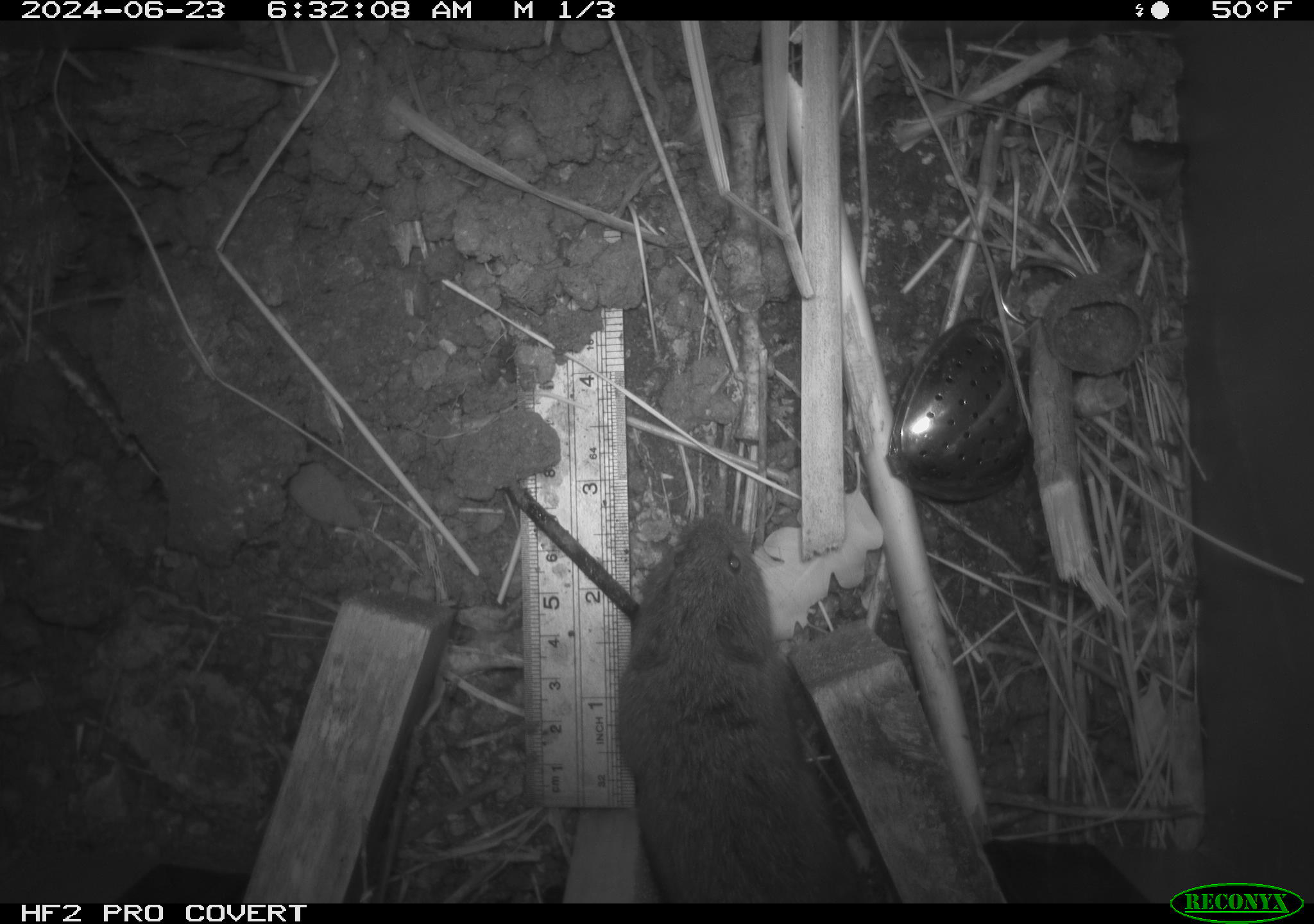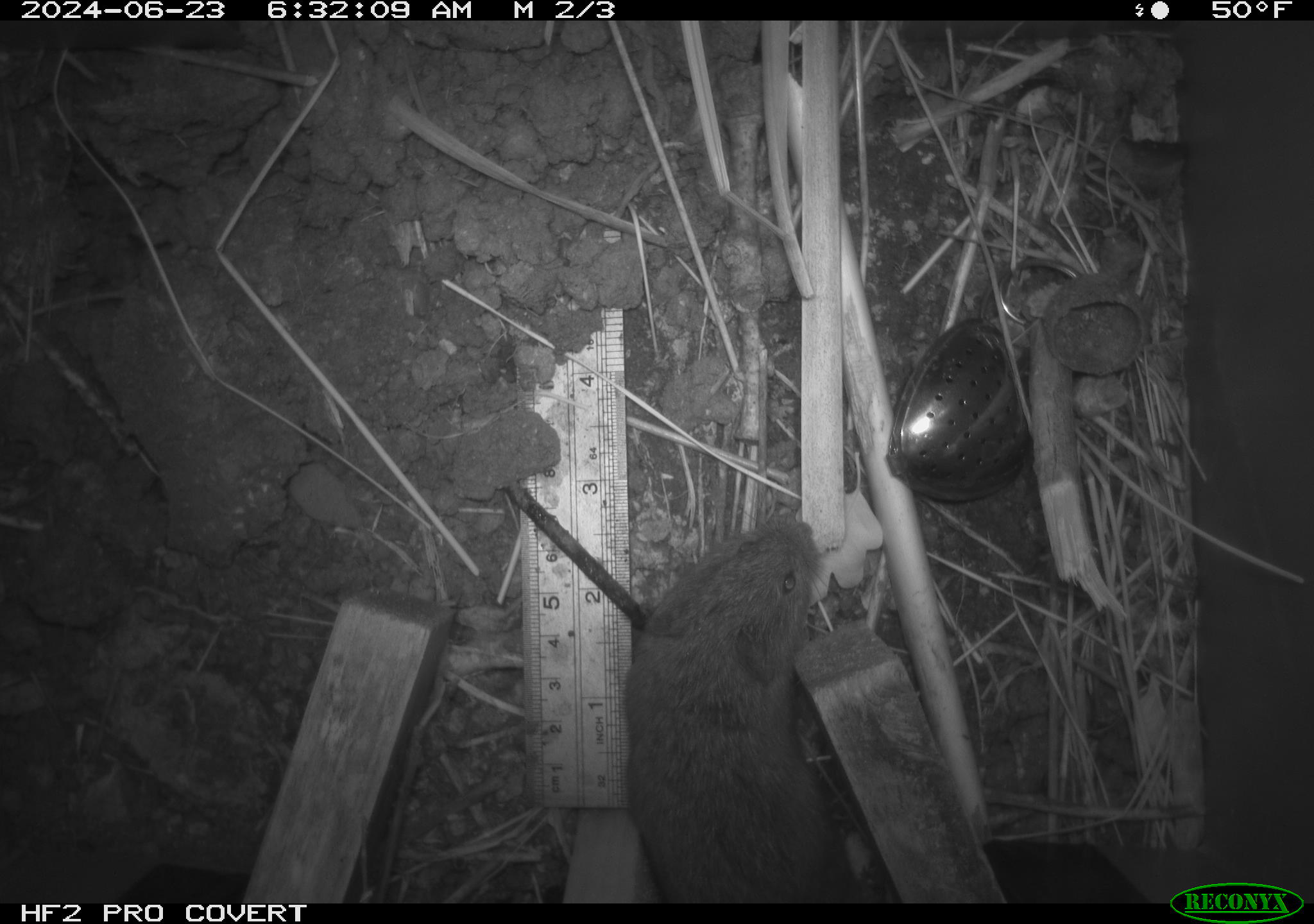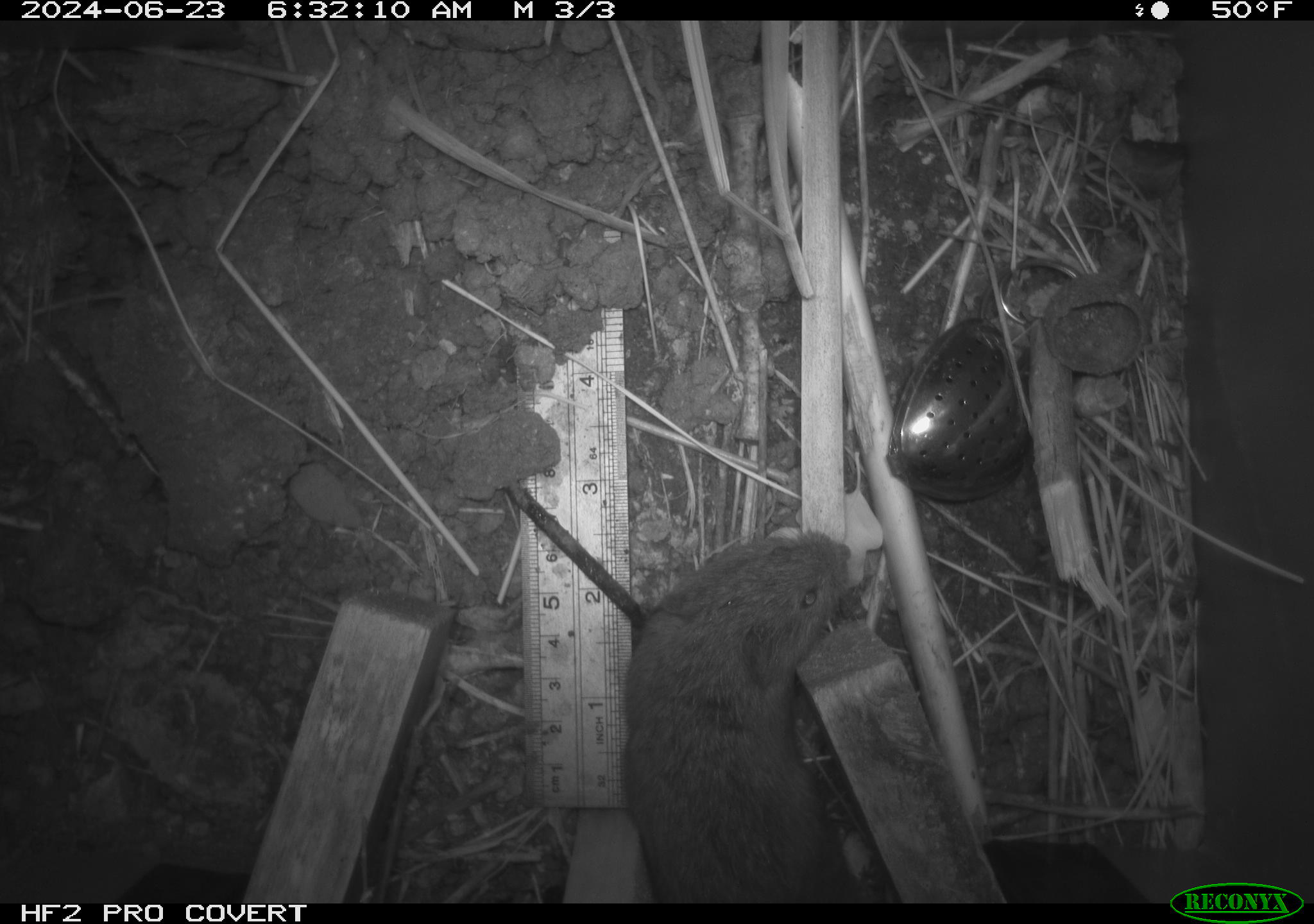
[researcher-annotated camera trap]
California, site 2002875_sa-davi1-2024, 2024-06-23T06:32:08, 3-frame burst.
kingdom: Animalia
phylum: Chordata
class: Mammalia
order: Rodentia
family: Cricetidae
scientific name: Arvicolinae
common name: voles, lemmings, and muskrats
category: arvicolinae subfamily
Arvicolinae subfamily (voles, lemmings, and muskrats) (Arvicolinae).